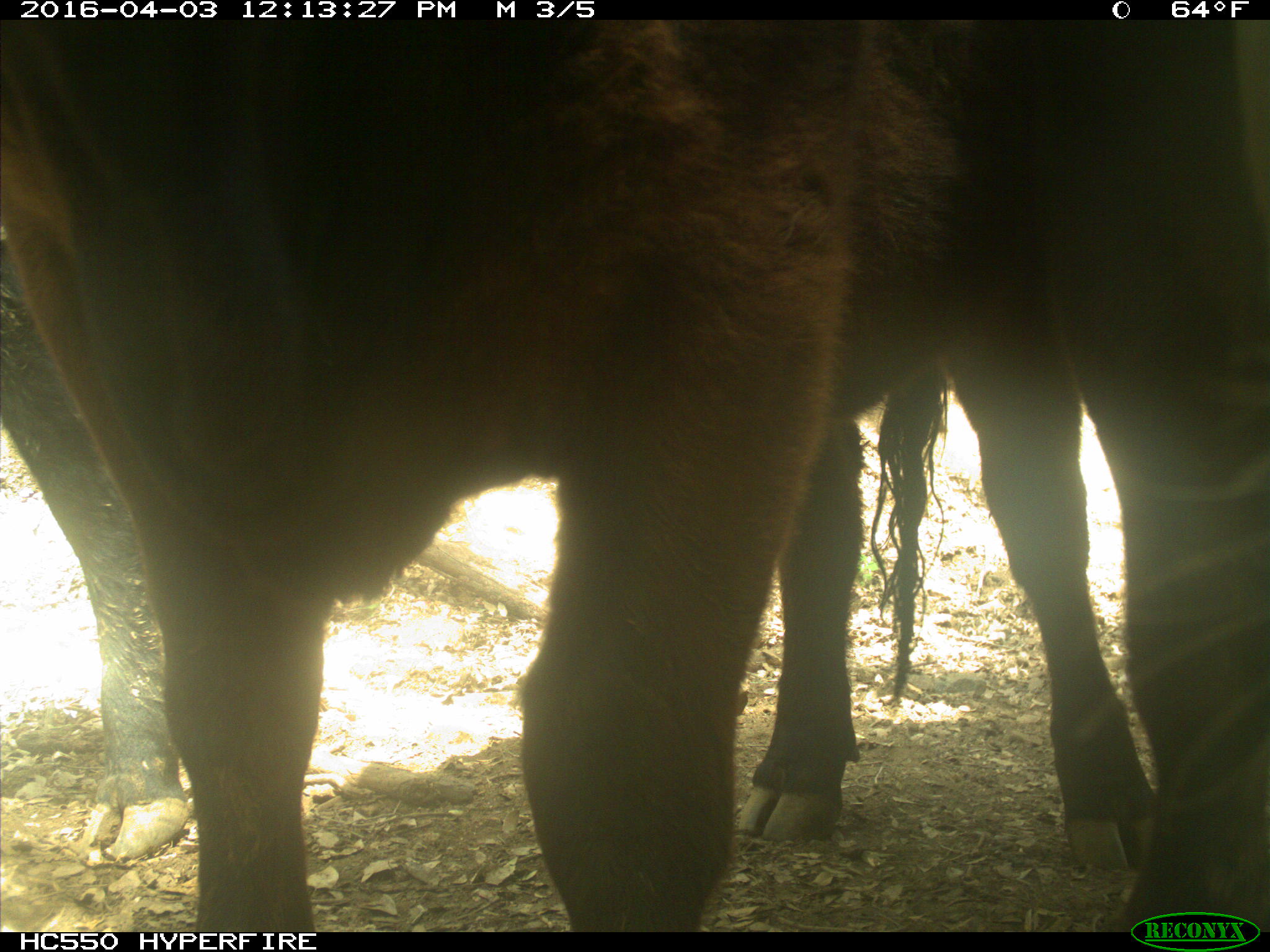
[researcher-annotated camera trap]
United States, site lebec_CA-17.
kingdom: Animalia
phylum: Chordata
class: Mammalia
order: Artiodactyla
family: Bovidae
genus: Bos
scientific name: Bos taurus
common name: domestic cow